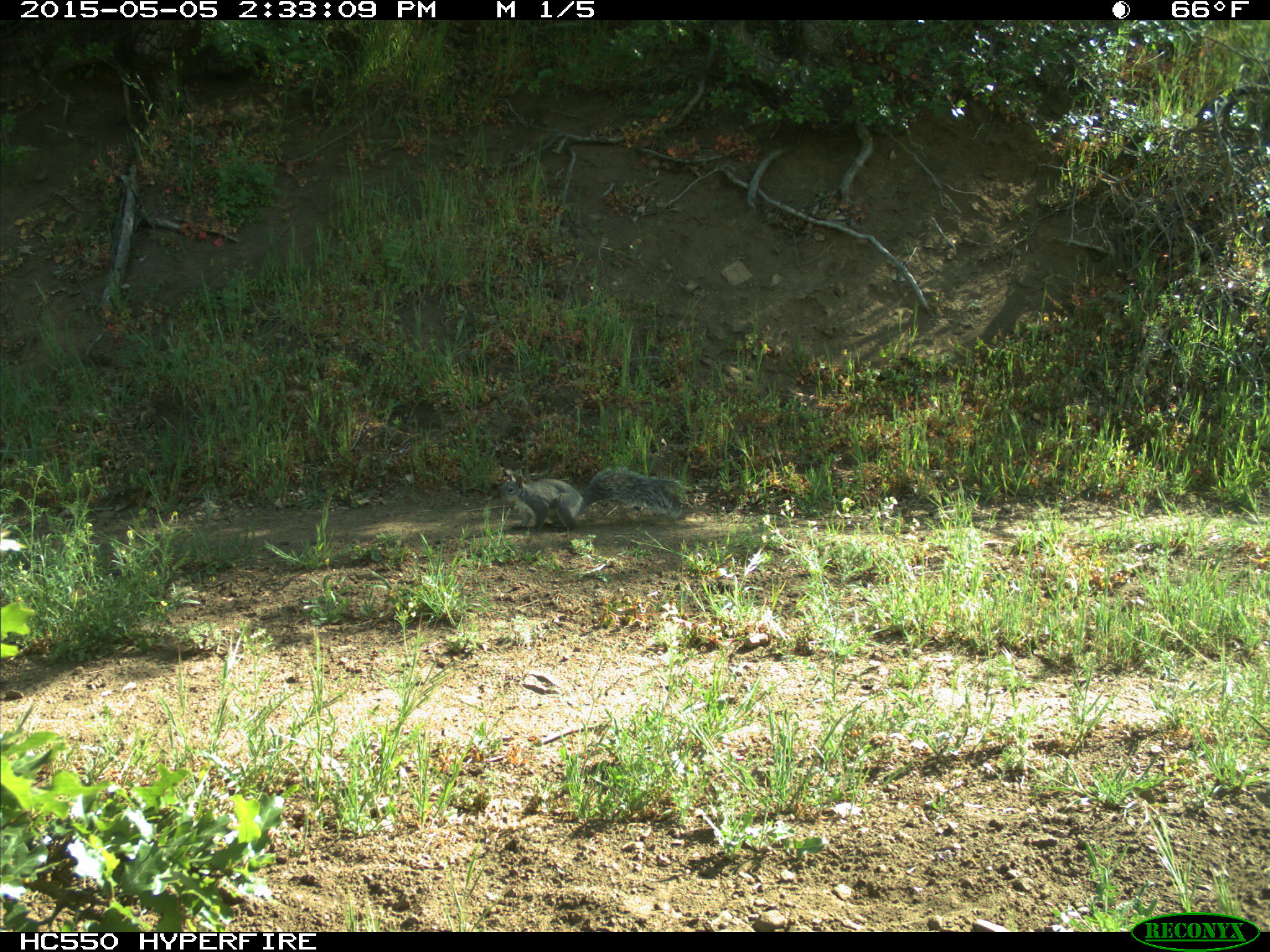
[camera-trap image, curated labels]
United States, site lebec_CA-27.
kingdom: Animalia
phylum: Chordata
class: Mammalia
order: Rodentia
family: Sciuridae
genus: Sciurus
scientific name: Sciurus carolinensis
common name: eastern gray squirrel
Sciurus carolinensis (eastern gray squirrel).